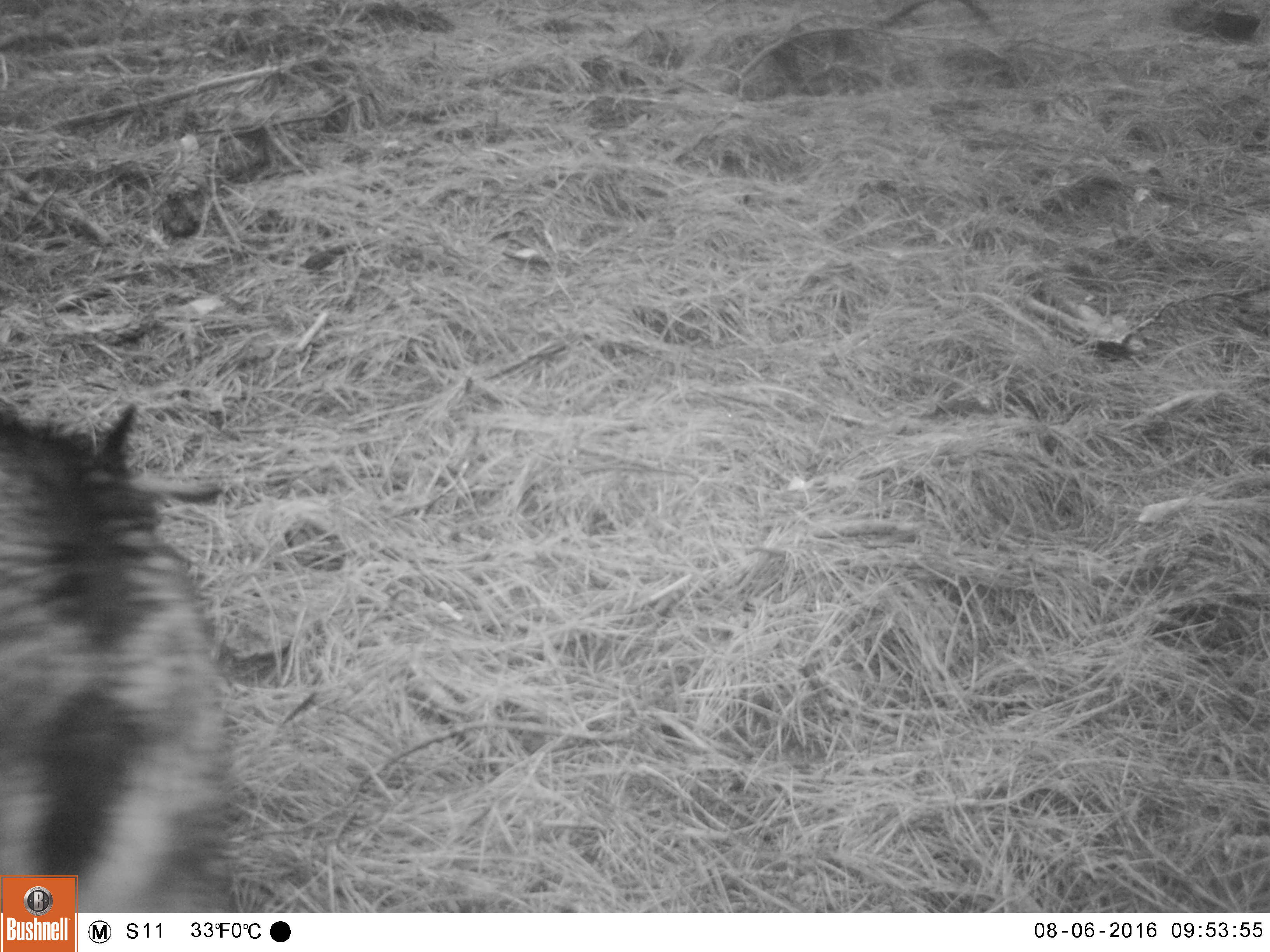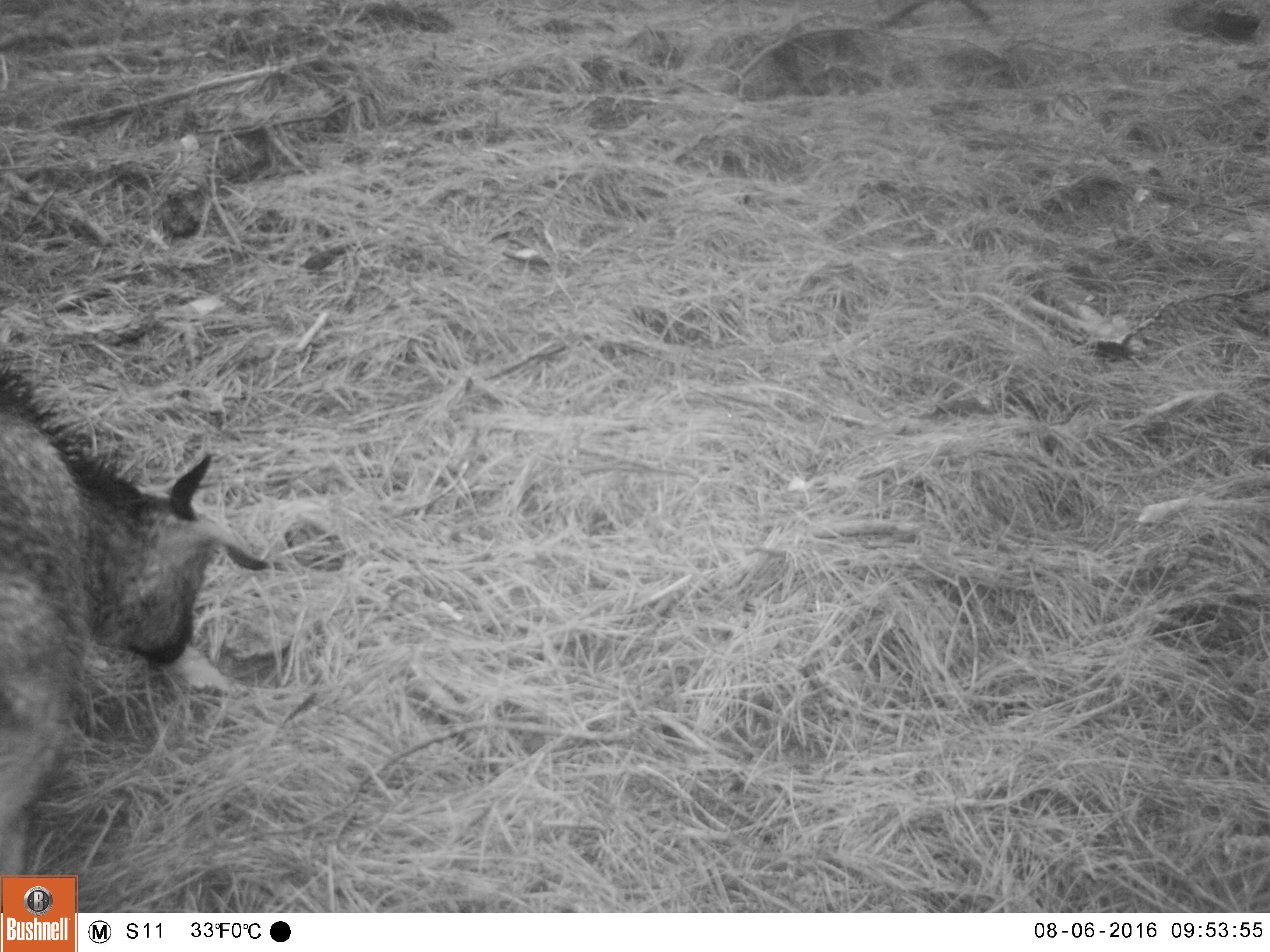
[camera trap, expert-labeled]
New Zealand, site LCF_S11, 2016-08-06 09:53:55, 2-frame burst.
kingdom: Animalia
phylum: Chordata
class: Mammalia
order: Artiodactyla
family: Bovidae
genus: Capra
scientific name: Capra hircus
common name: goat